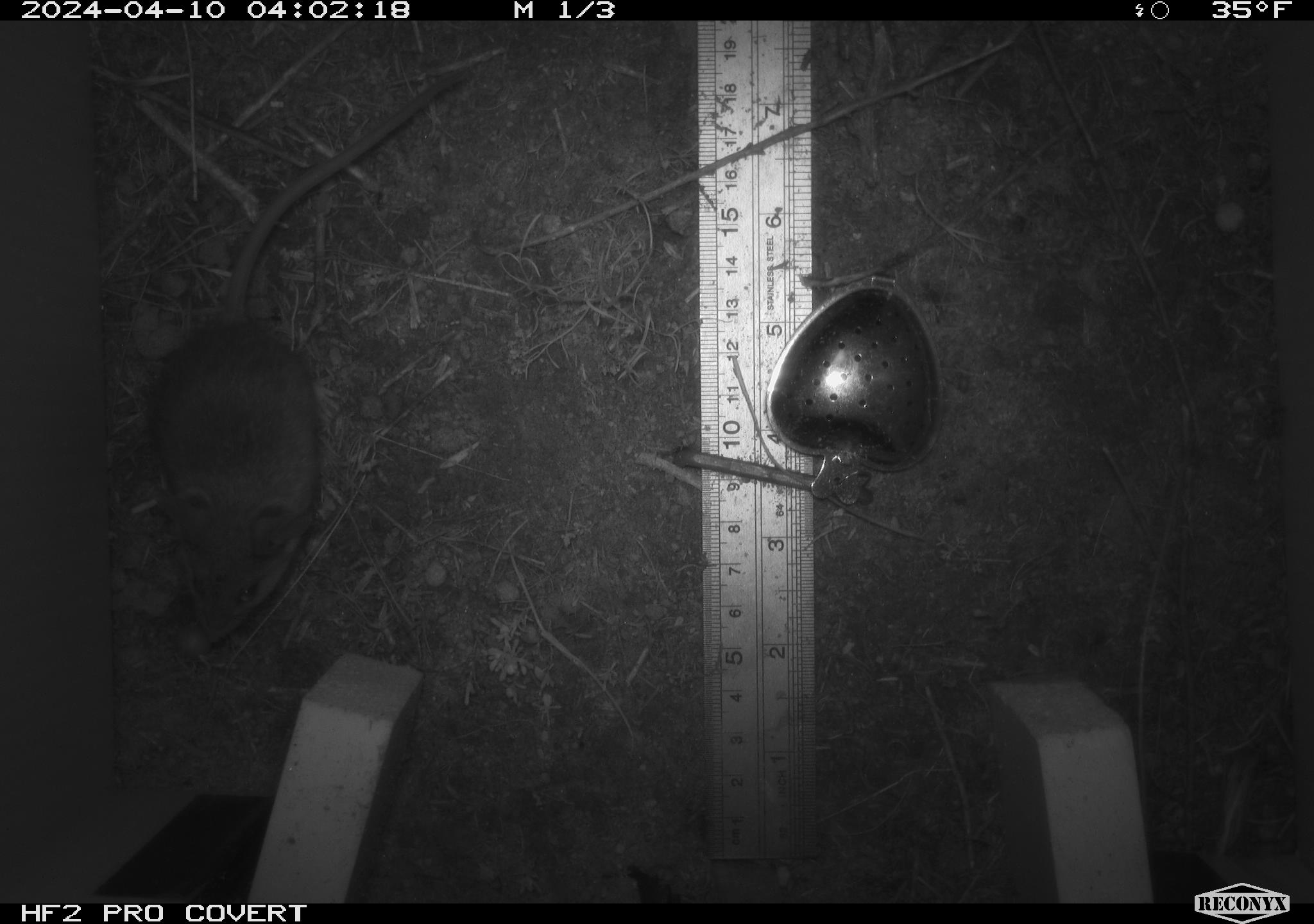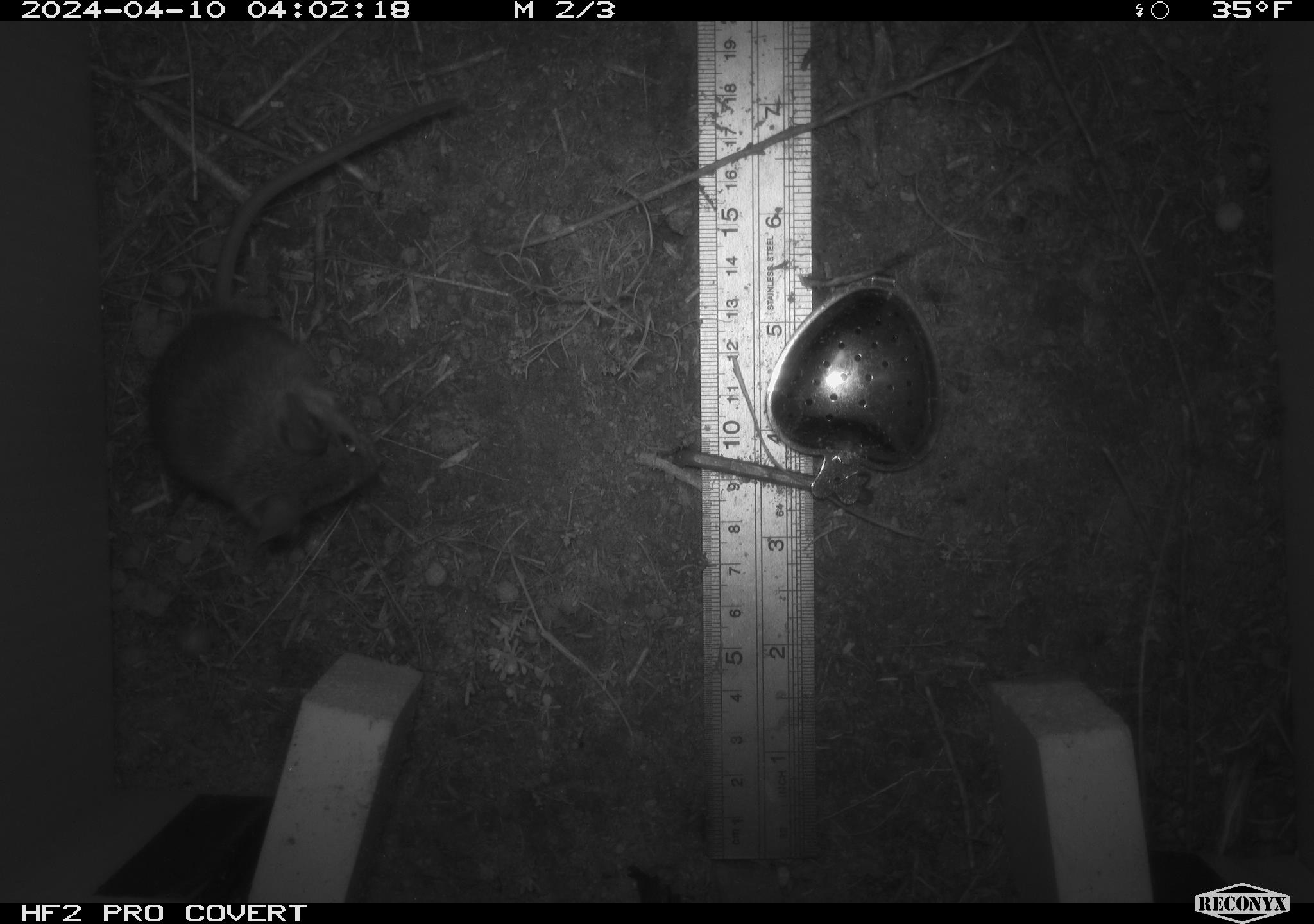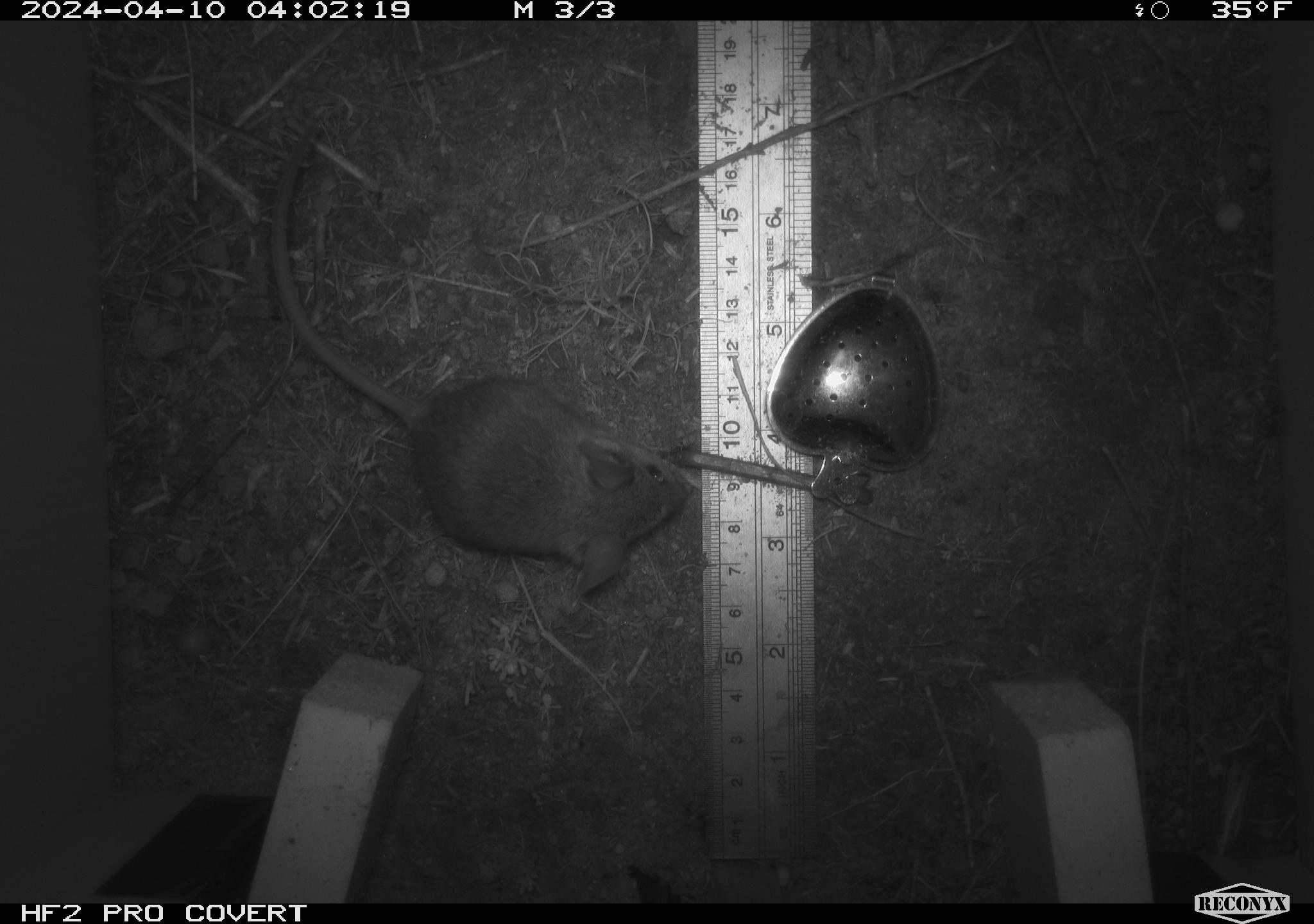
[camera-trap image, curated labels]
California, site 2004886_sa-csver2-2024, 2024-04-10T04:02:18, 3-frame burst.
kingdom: Animalia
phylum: Chordata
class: Mammalia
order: Rodentia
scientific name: Rodentia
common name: rodent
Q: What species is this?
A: Rodent (Rodentia).